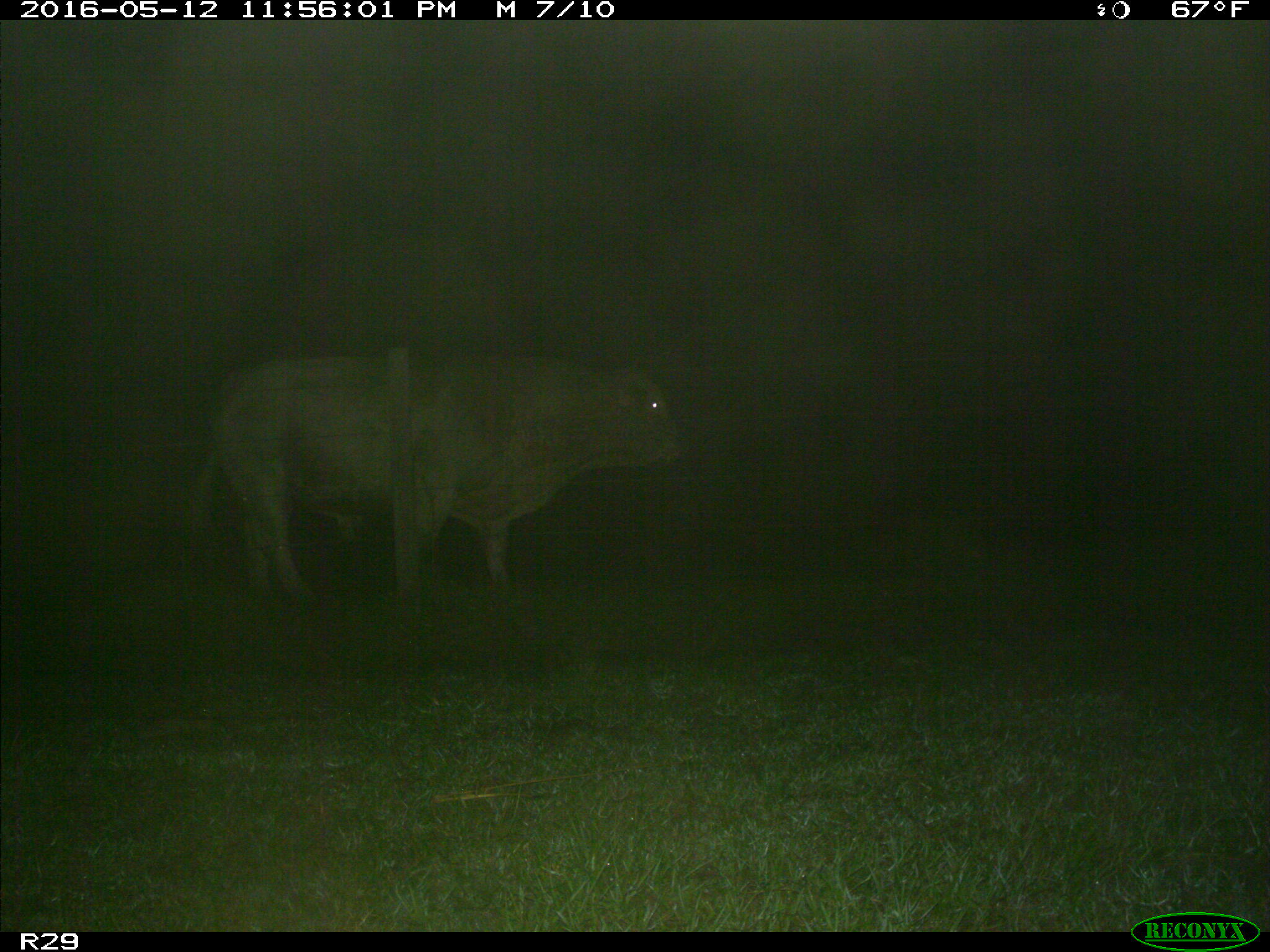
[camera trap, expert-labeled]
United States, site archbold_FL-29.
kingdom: Animalia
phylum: Chordata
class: Mammalia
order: Artiodactyla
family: Bovidae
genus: Bos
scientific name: Bos taurus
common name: domestic cow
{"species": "Bos taurus (domestic cow)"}